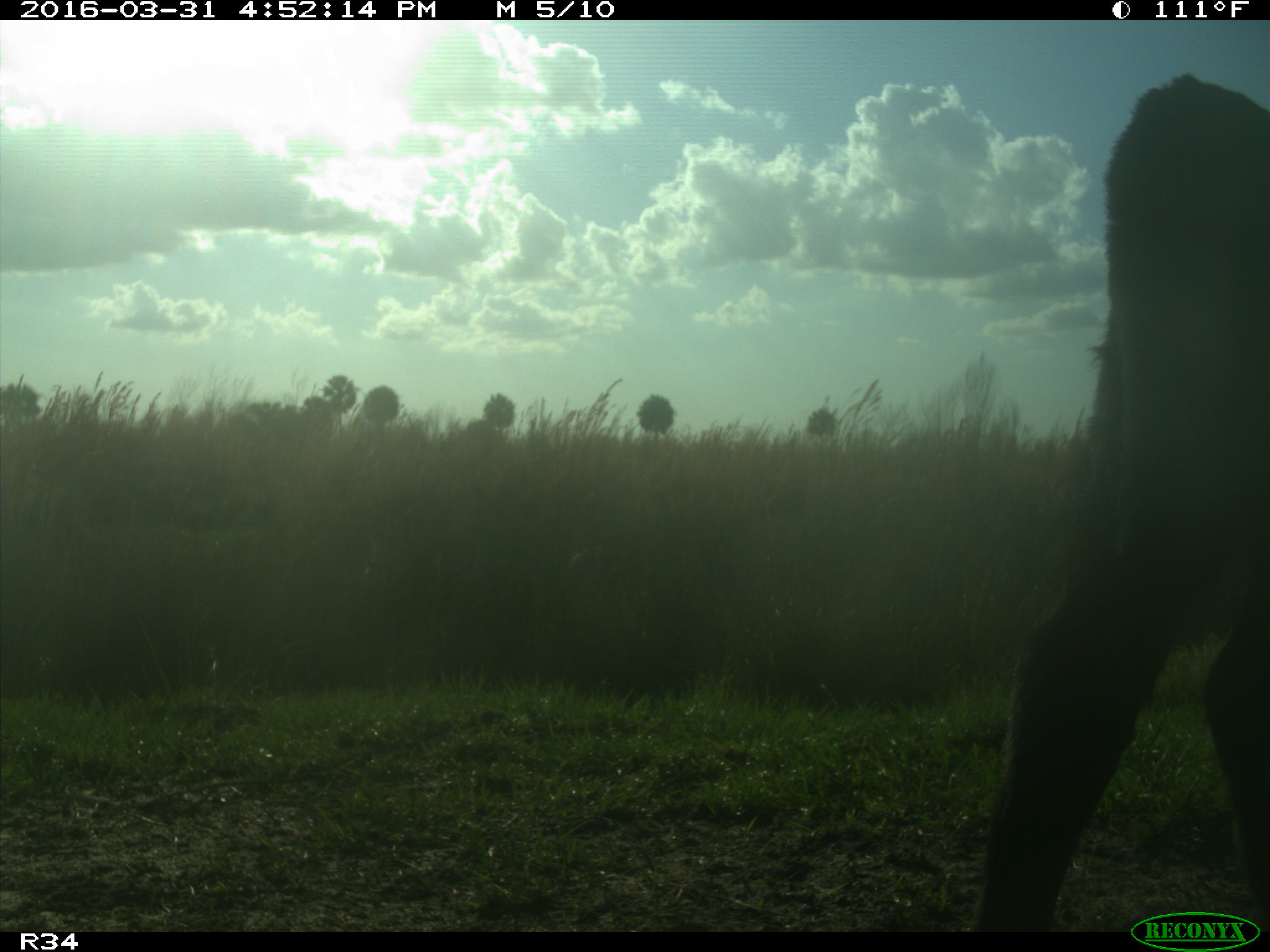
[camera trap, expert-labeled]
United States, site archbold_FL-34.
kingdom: Animalia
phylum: Chordata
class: Mammalia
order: Artiodactyla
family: Bovidae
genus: Bos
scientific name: Bos taurus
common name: domestic cow